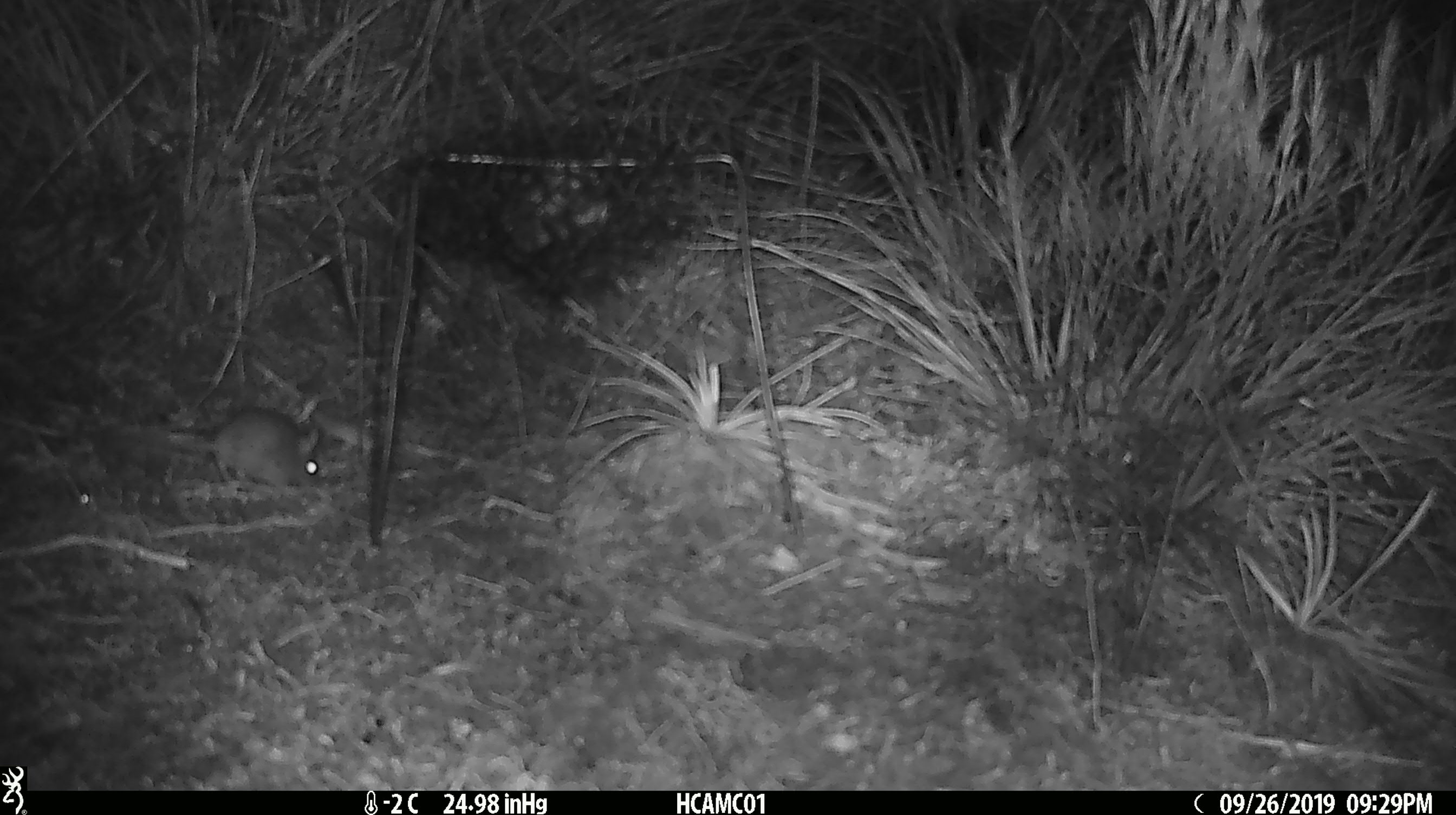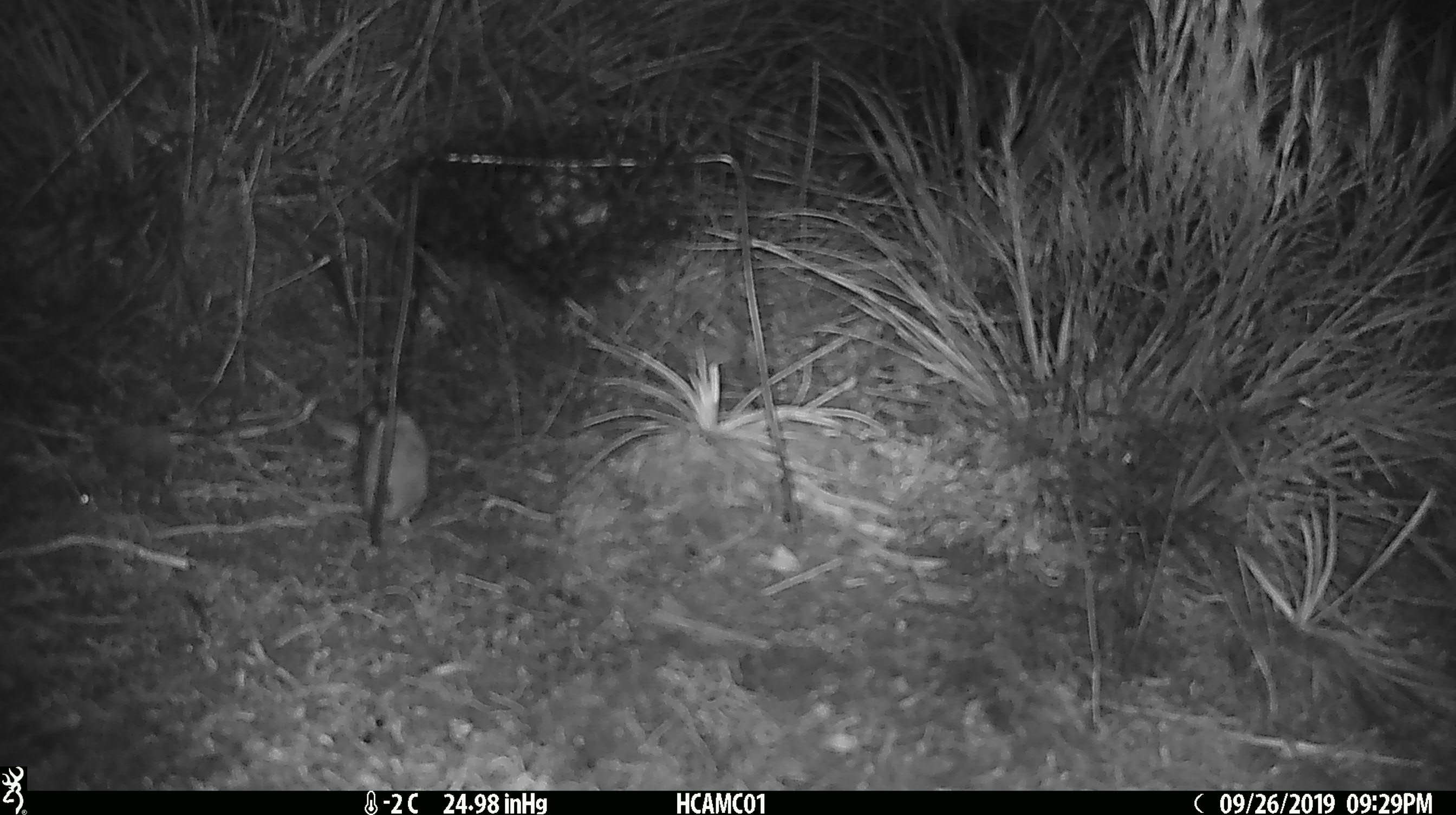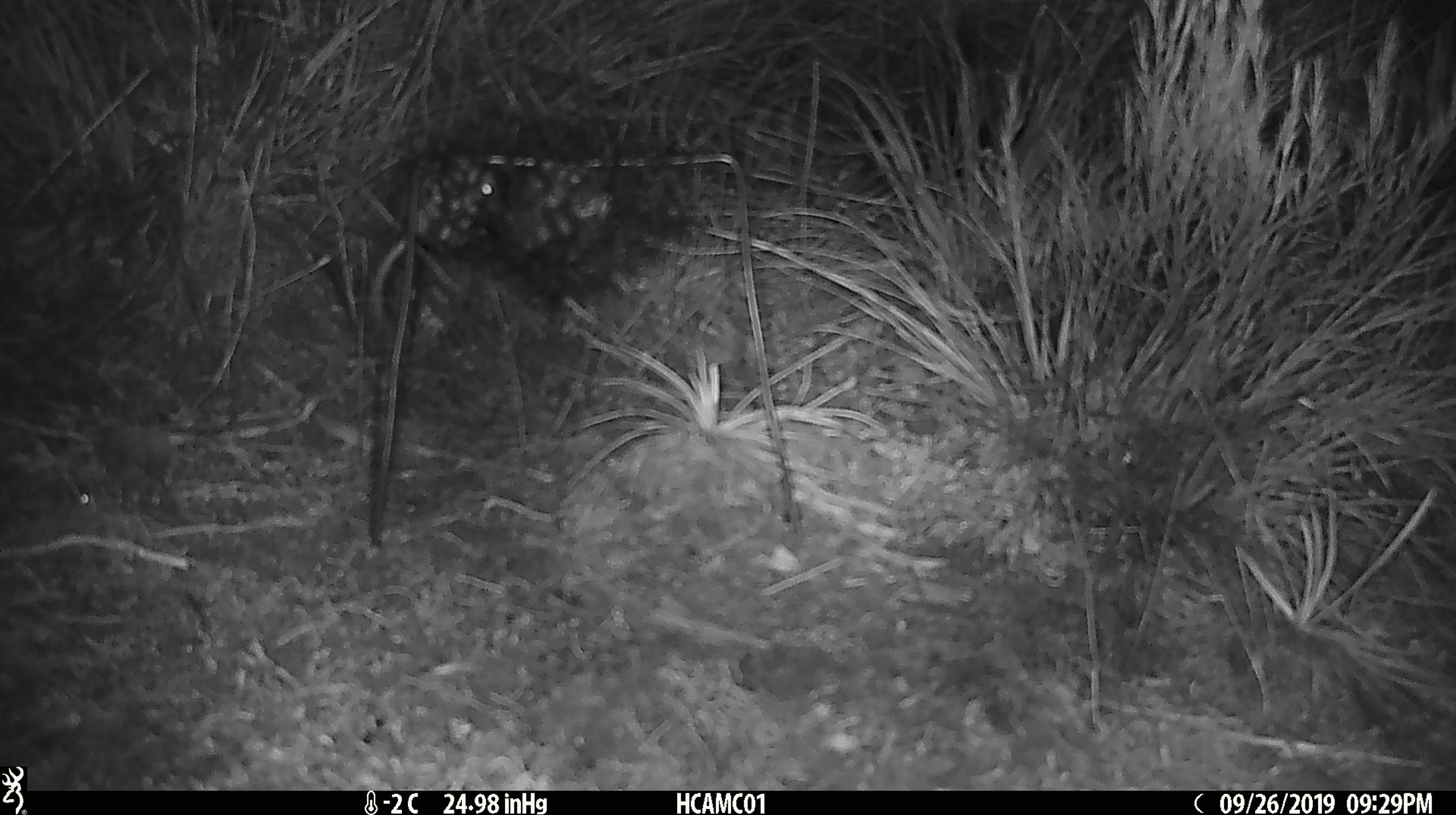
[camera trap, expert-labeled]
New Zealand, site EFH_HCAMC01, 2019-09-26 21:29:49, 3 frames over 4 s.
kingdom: Animalia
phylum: Chordata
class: Mammalia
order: Rodentia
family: Muridae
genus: Mus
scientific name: Mus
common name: mouse